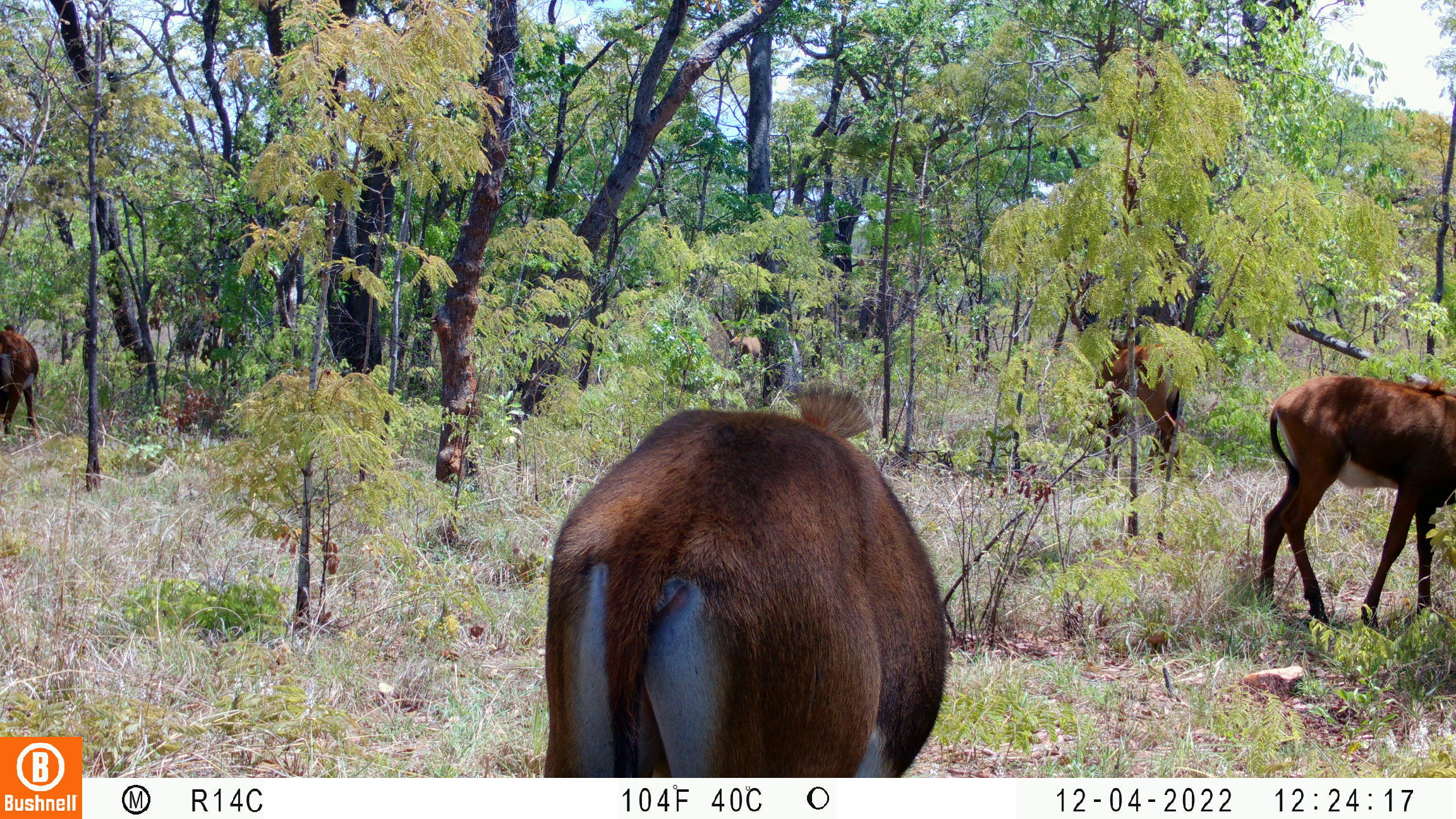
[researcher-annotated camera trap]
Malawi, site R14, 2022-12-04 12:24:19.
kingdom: Animalia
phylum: Chordata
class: Mammalia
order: Artiodactyla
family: Bovidae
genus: Hippotragus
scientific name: Hippotragus niger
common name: sable antelope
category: sable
Sable (sable antelope) (Hippotragus niger), count 4.